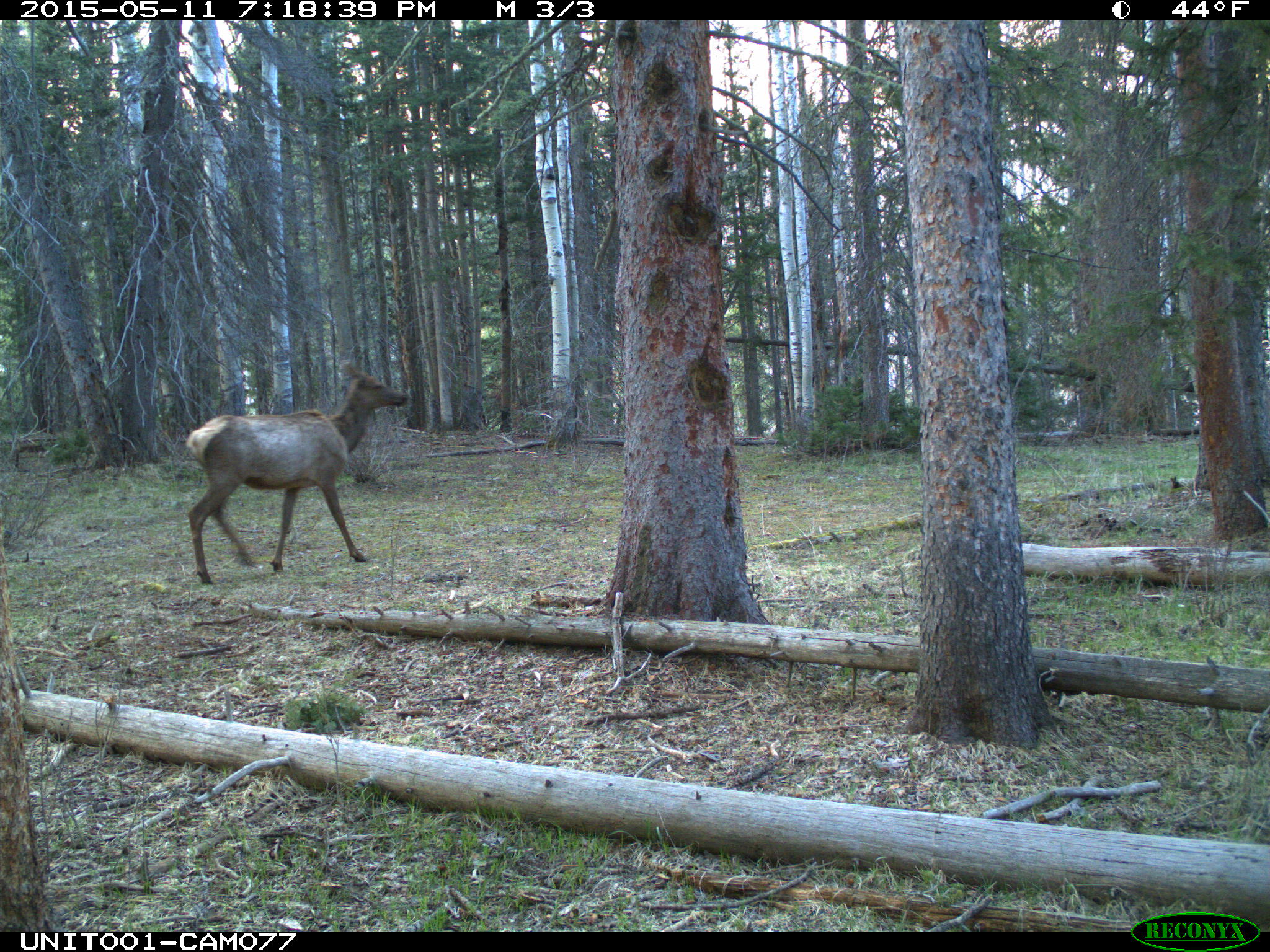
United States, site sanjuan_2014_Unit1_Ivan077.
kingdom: Animalia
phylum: Chordata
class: Mammalia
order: Artiodactyla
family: Cervidae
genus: Cervus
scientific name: Cervus elaphus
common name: red deer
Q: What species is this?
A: Cervus elaphus (red deer).